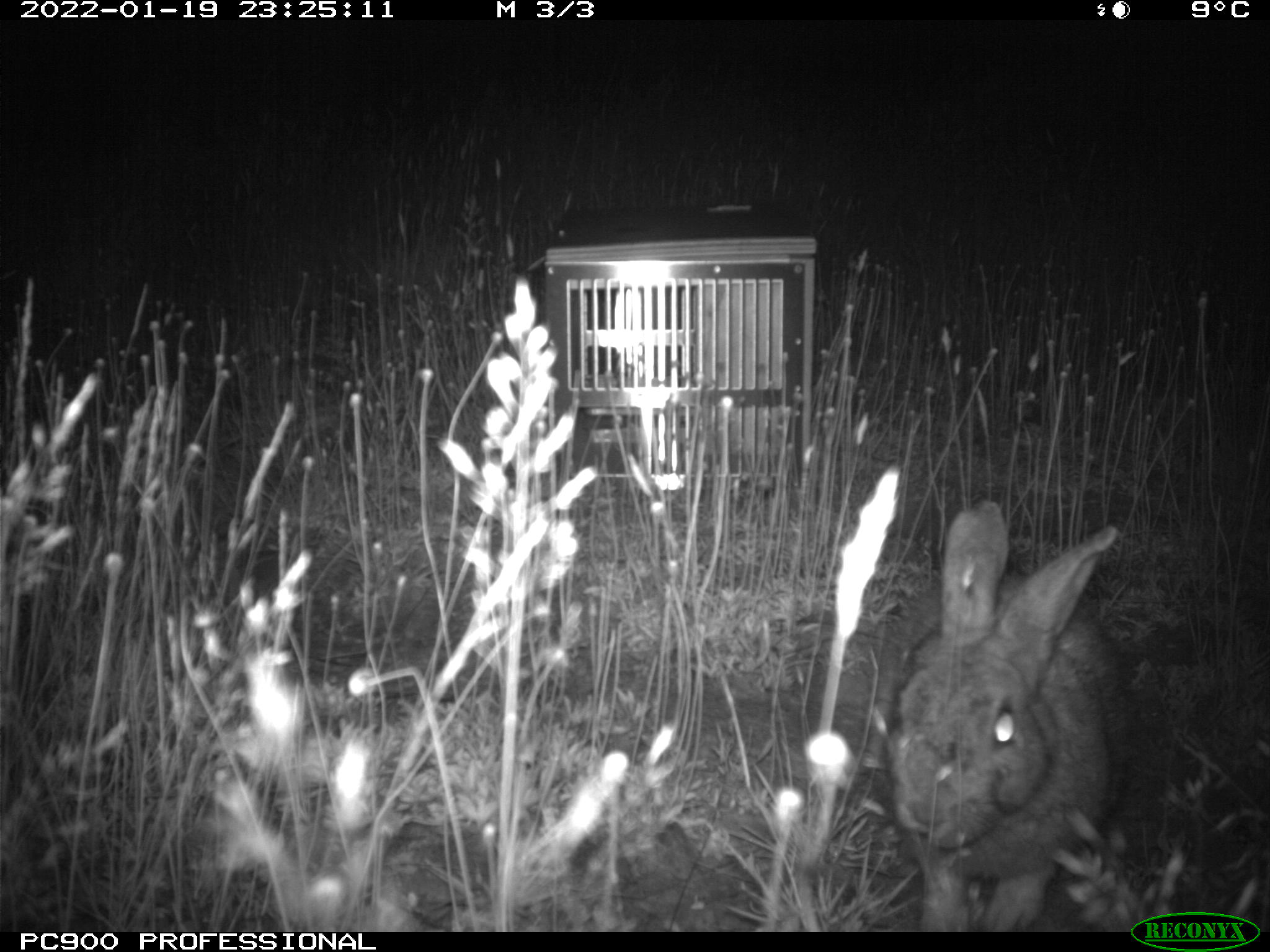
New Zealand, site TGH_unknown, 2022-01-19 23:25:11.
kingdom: Animalia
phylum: Chordata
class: Mammalia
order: Lagomorpha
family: Leporidae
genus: Oryctolagus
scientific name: Oryctolagus cuniculus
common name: european rabbit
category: rabbit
Rabbit (european rabbit) (Oryctolagus cuniculus).